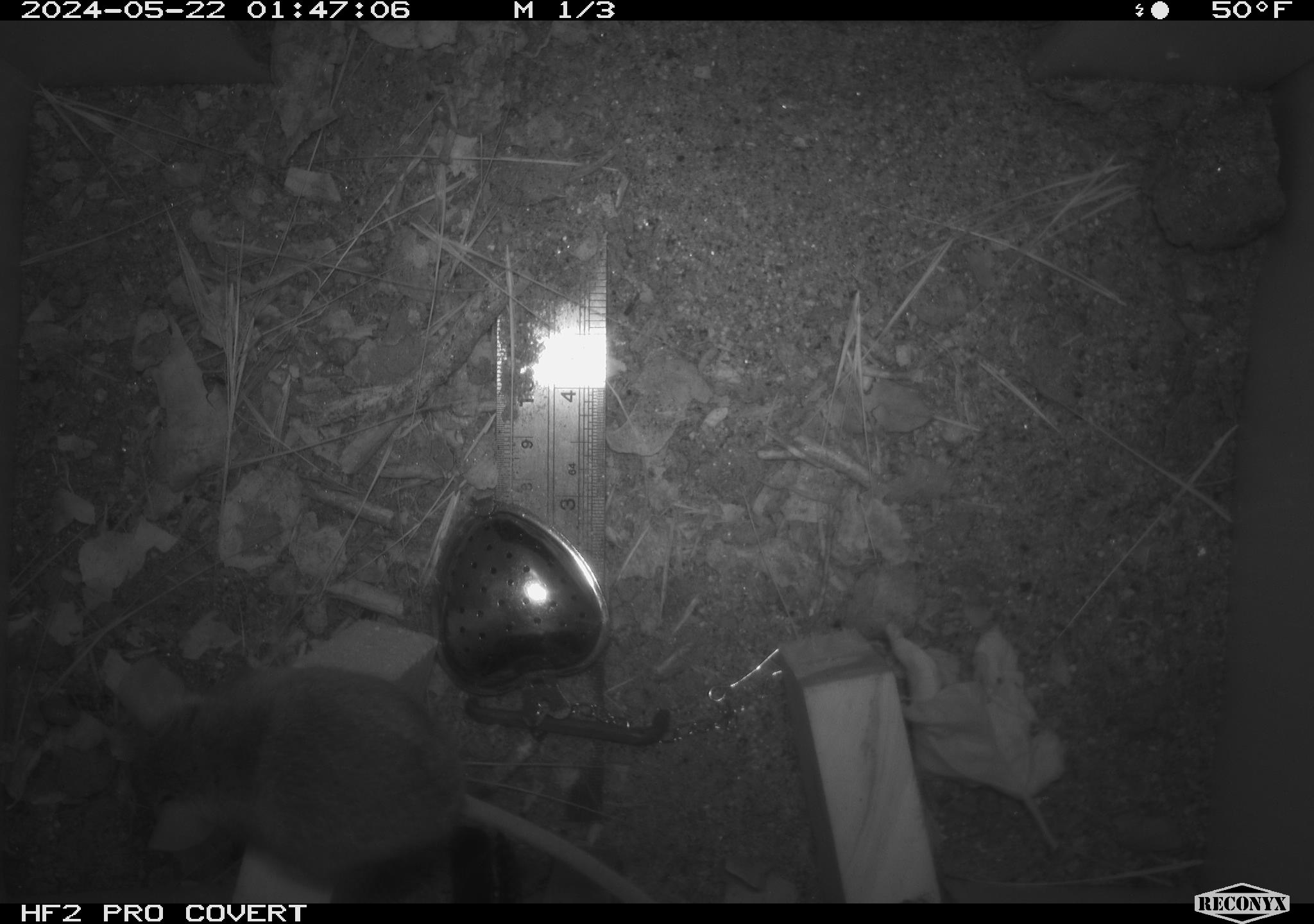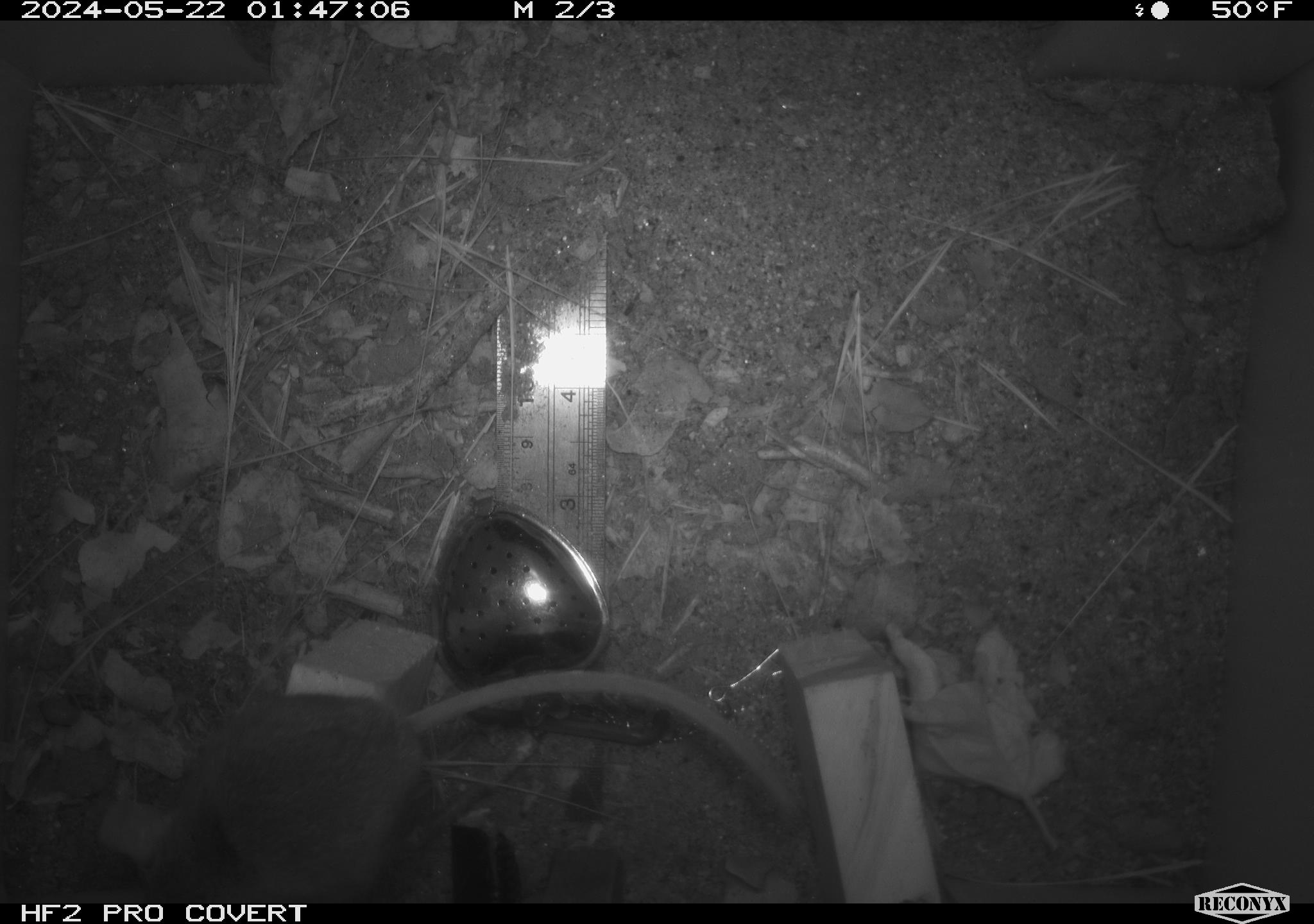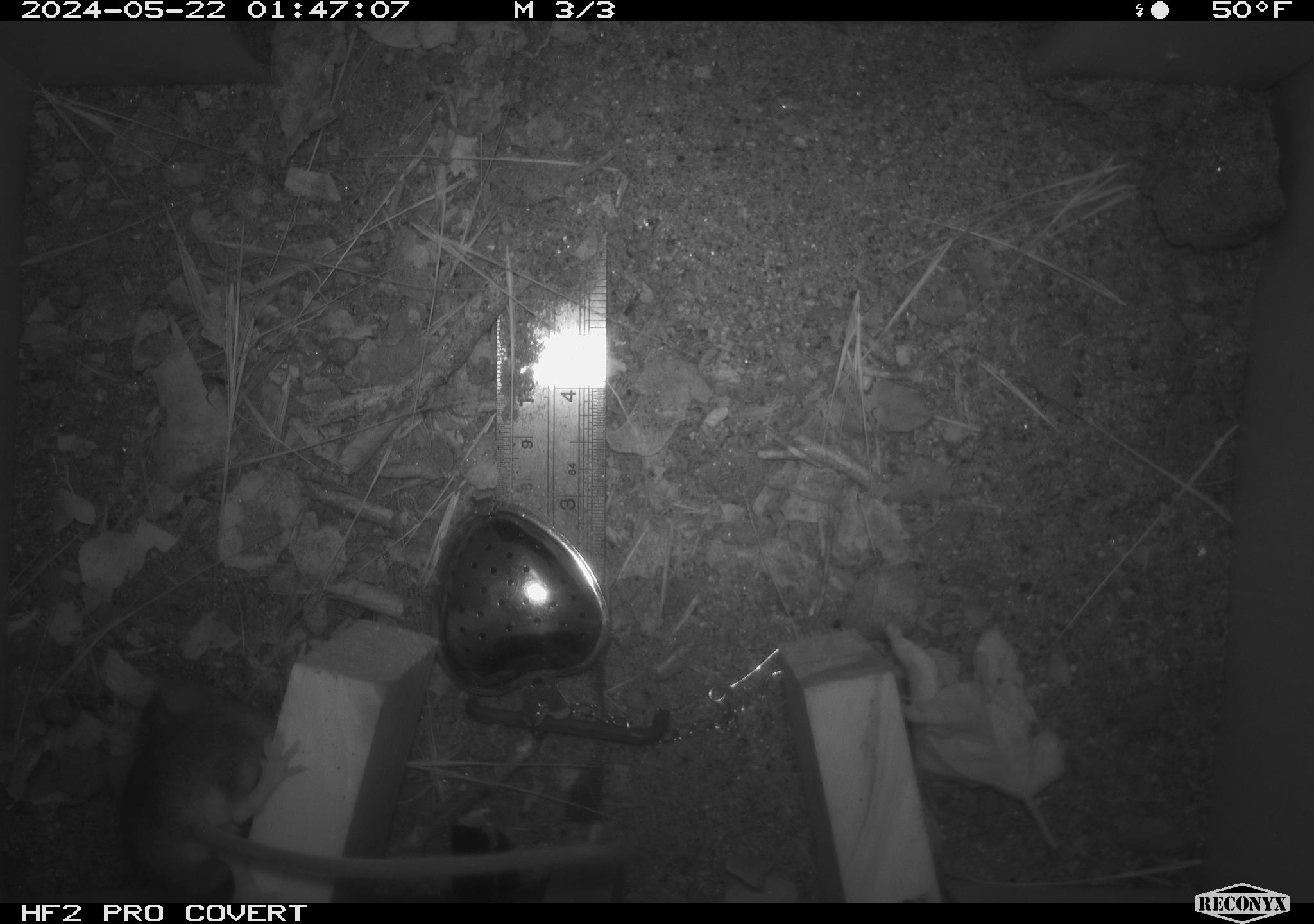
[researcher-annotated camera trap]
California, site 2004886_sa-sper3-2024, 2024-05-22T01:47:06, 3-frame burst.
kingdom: Animalia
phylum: Chordata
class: Mammalia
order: Rodentia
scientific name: Rodentia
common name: mouse species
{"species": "mouse species (Rodentia)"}